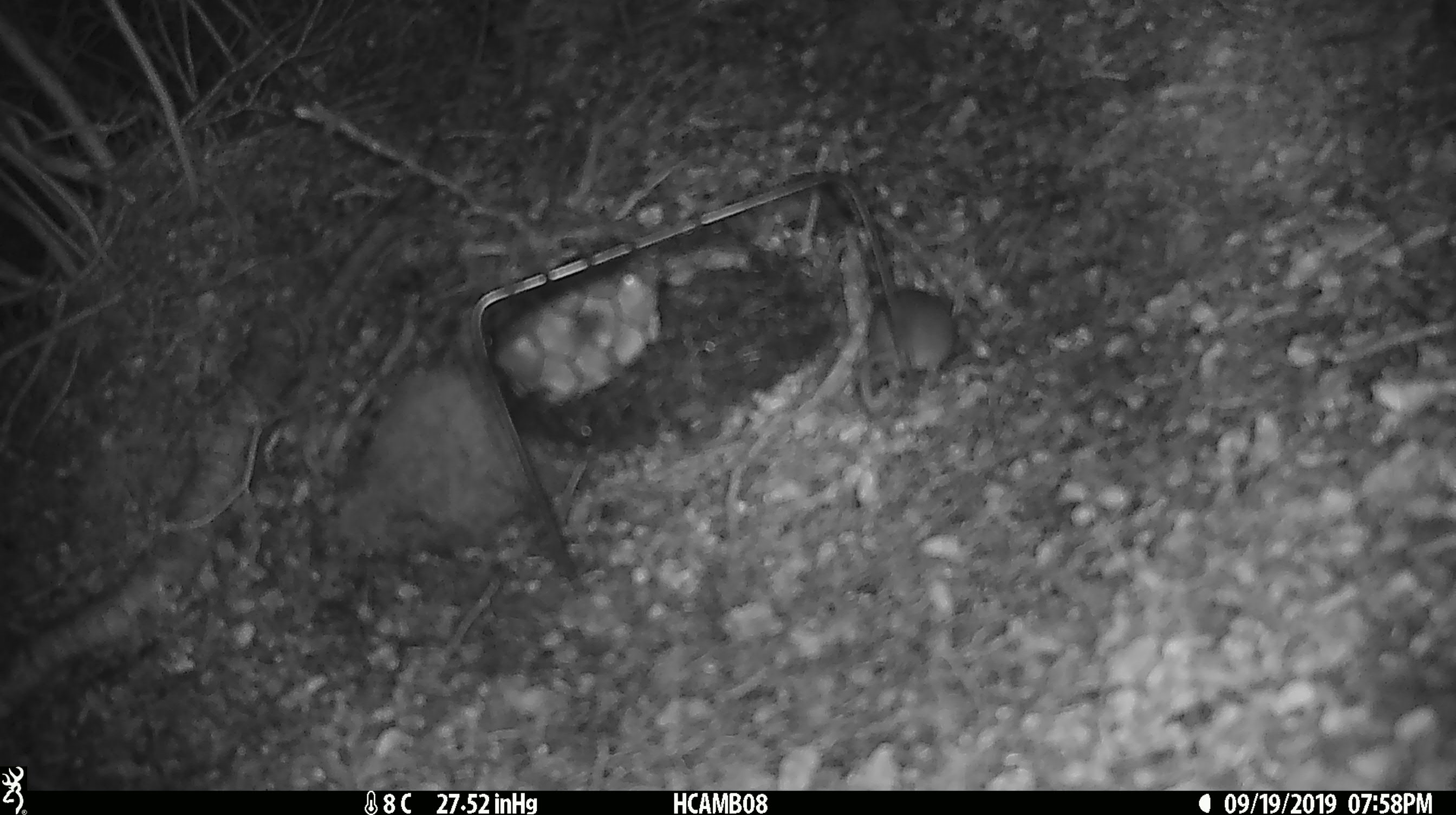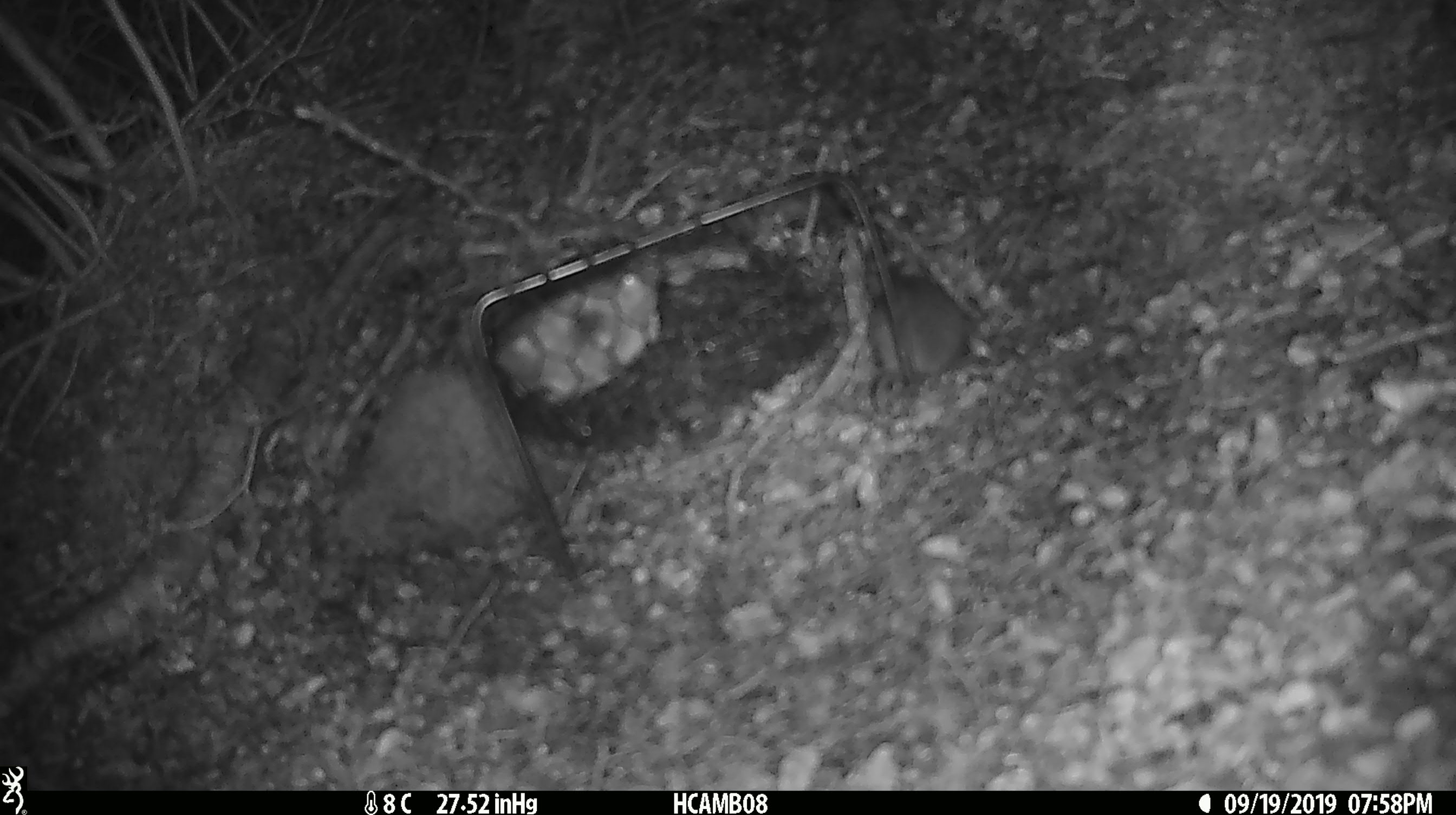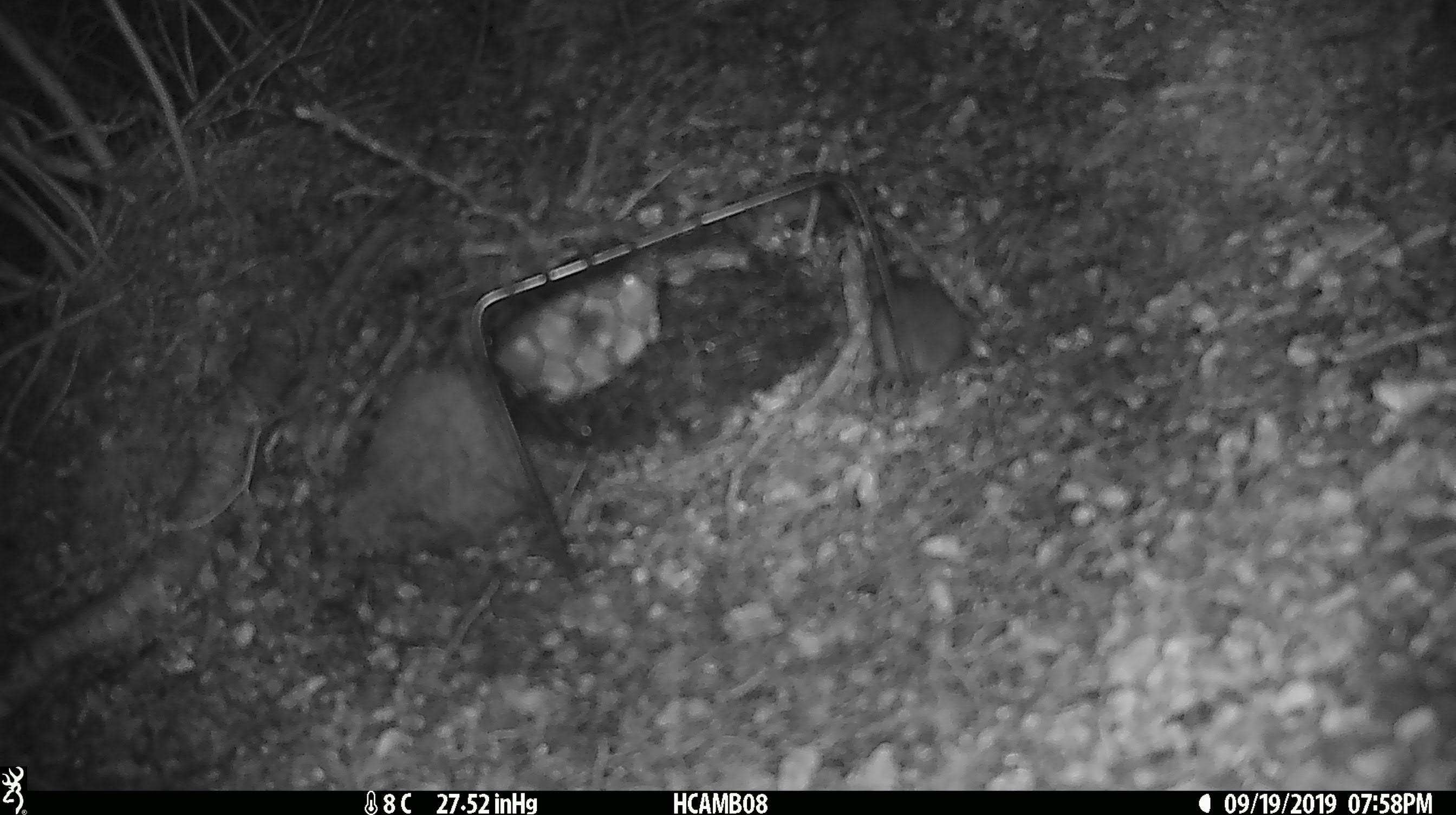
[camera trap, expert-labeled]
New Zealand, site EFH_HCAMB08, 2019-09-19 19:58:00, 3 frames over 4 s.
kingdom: Animalia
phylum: Chordata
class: Mammalia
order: Rodentia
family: Muridae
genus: Mus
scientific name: Mus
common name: mouse